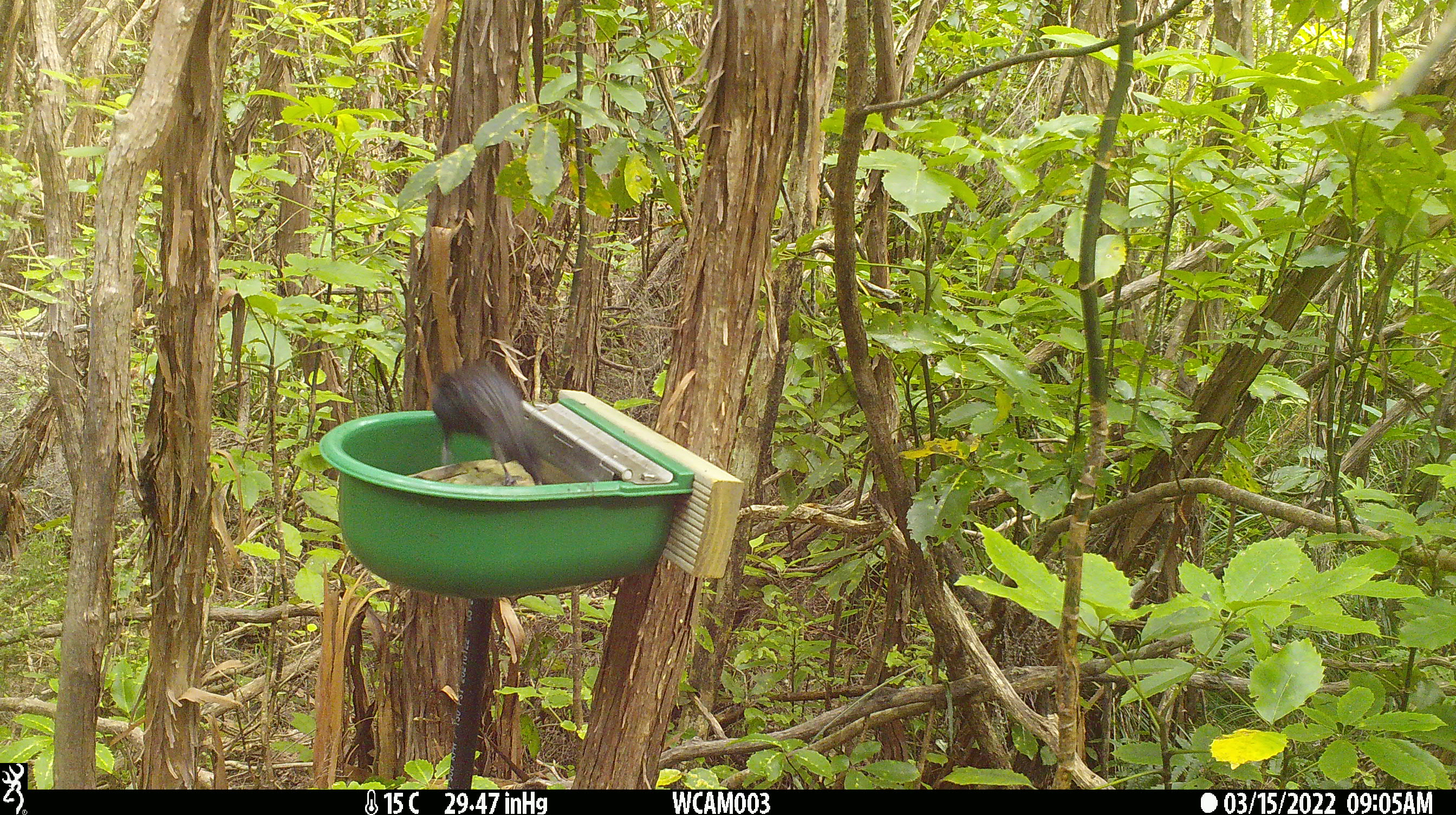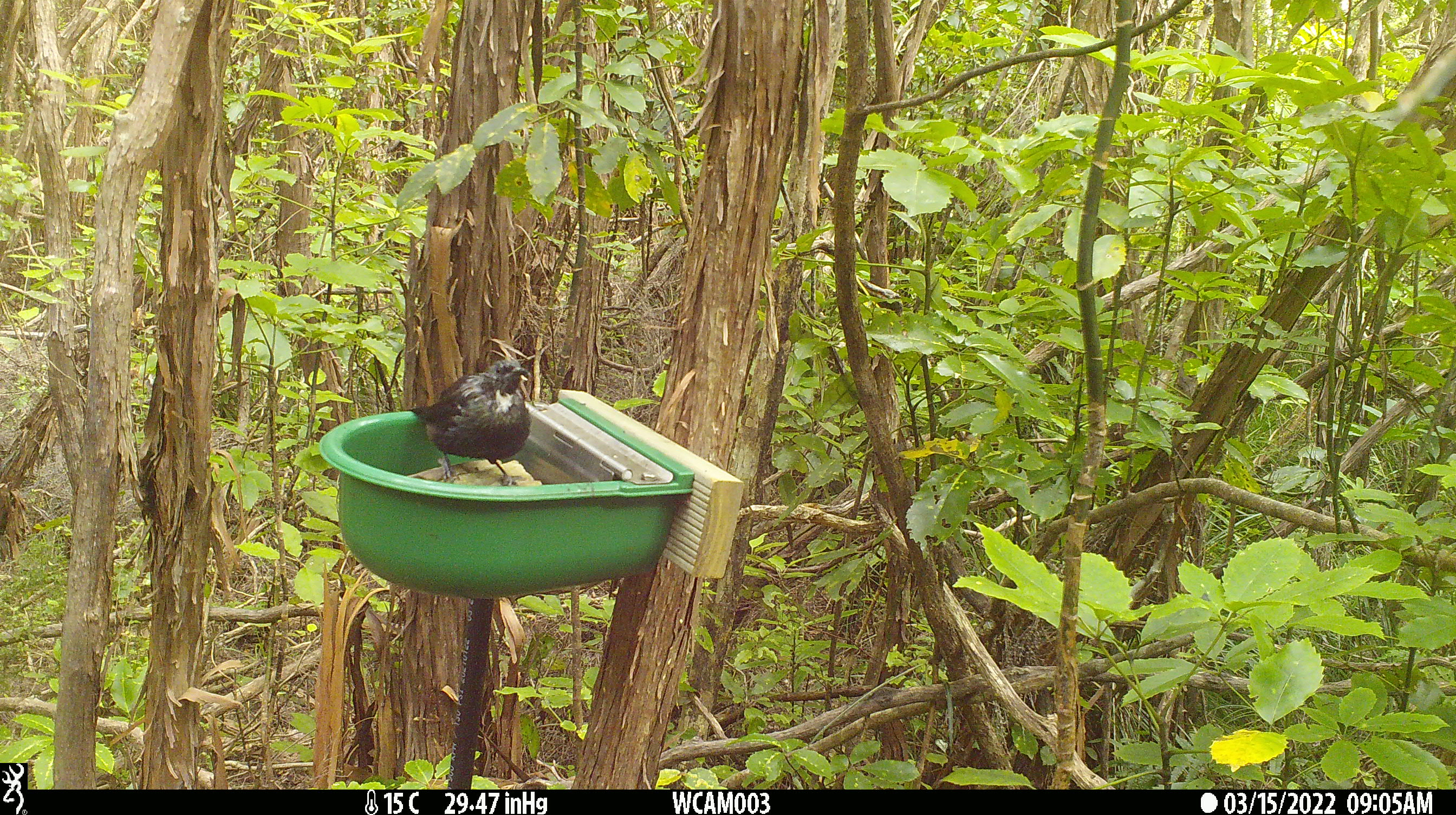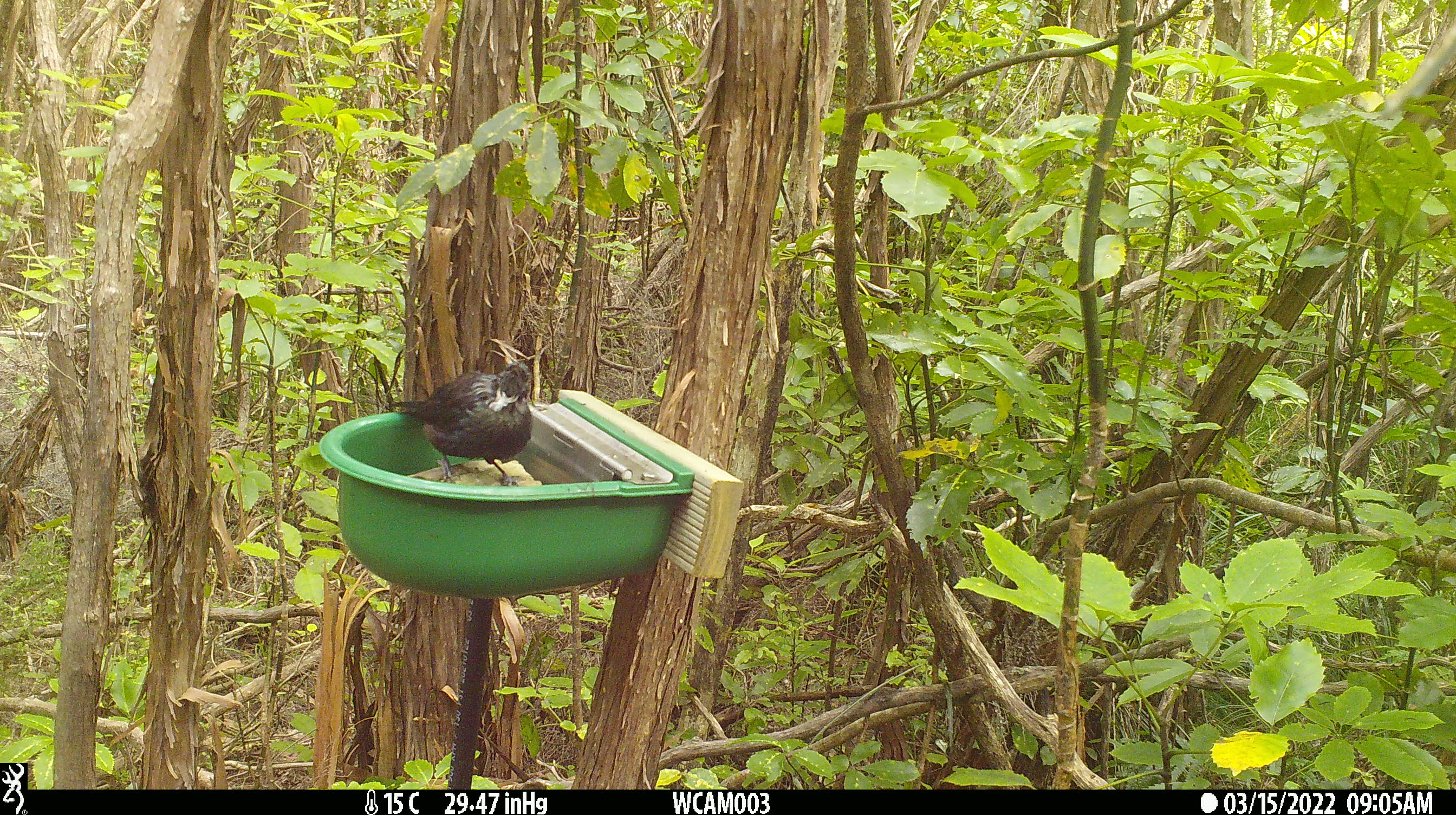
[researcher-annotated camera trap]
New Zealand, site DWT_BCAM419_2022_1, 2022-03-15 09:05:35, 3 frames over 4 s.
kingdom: Animalia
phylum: Chordata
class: Aves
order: Passeriformes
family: Meliphagidae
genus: Prosthemadera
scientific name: Prosthemadera novaeseelandiae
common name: tui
Tui (Prosthemadera novaeseelandiae).